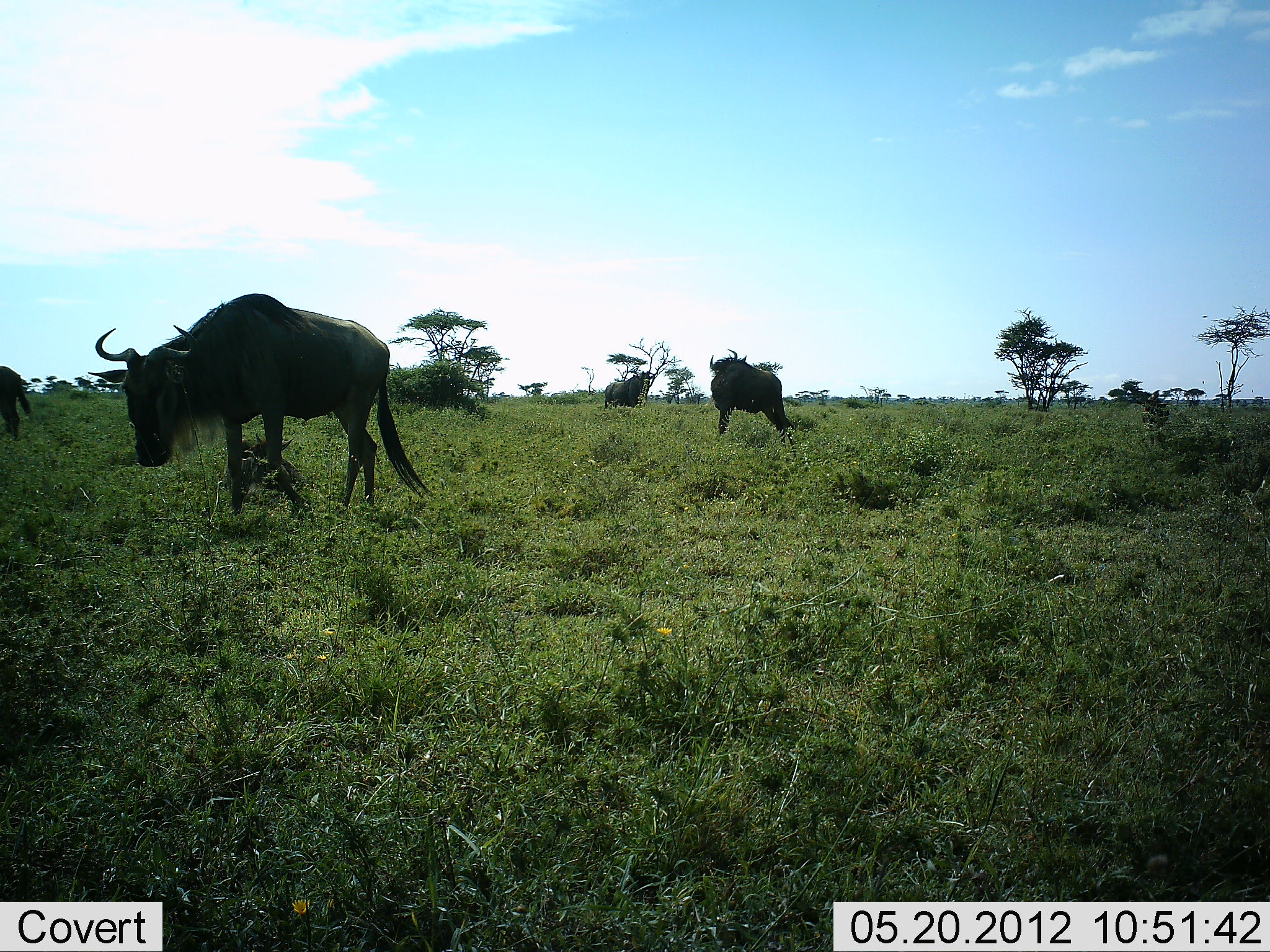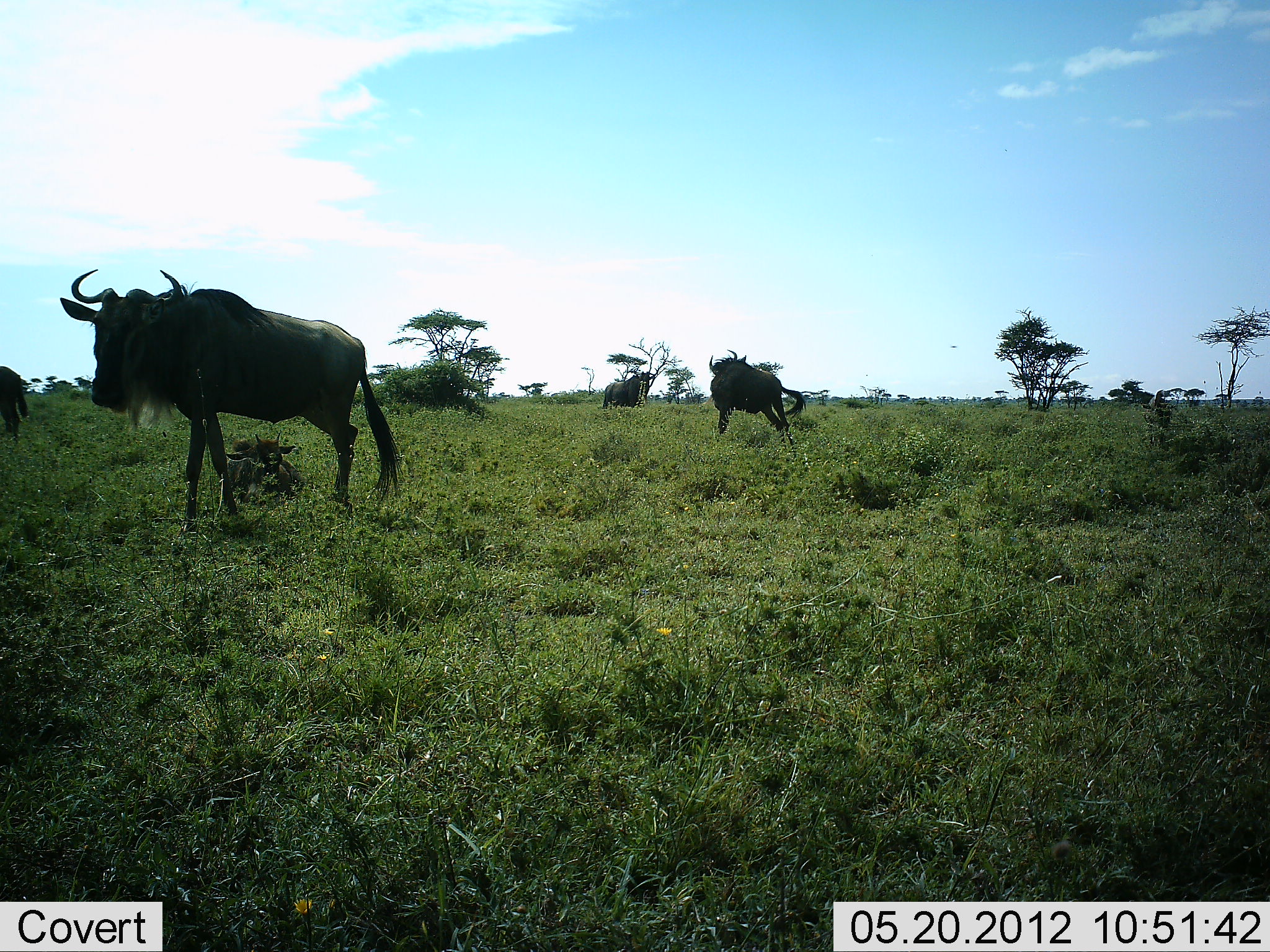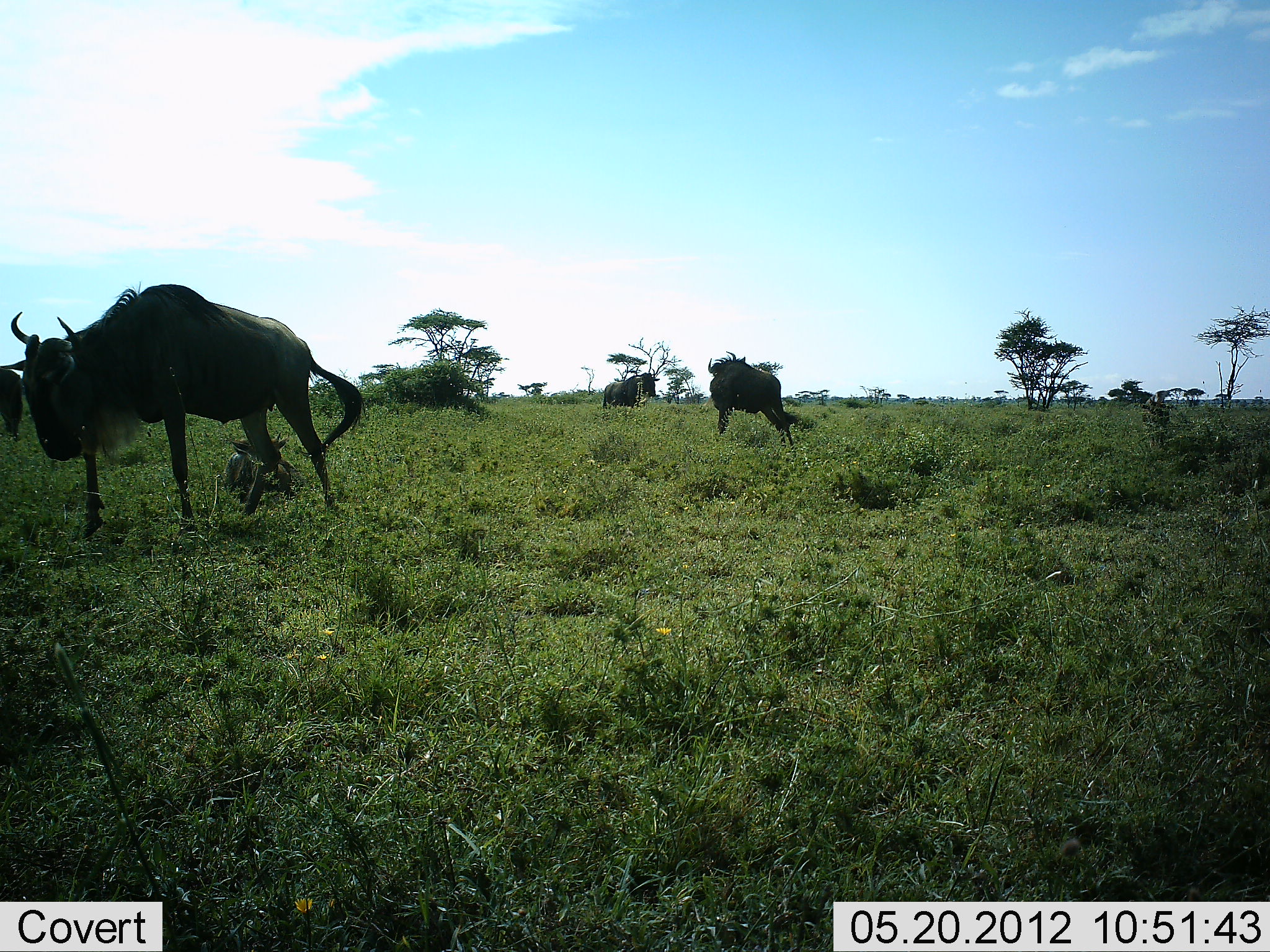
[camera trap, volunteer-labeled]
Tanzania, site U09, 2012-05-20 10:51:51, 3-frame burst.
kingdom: Animalia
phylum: Chordata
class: Mammalia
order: Artiodactyla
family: Bovidae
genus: Connochaetes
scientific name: Connochaetes taurinus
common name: blue wildebeest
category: wildebeest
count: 3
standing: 50%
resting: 10%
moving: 70%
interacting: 0%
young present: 0%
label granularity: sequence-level